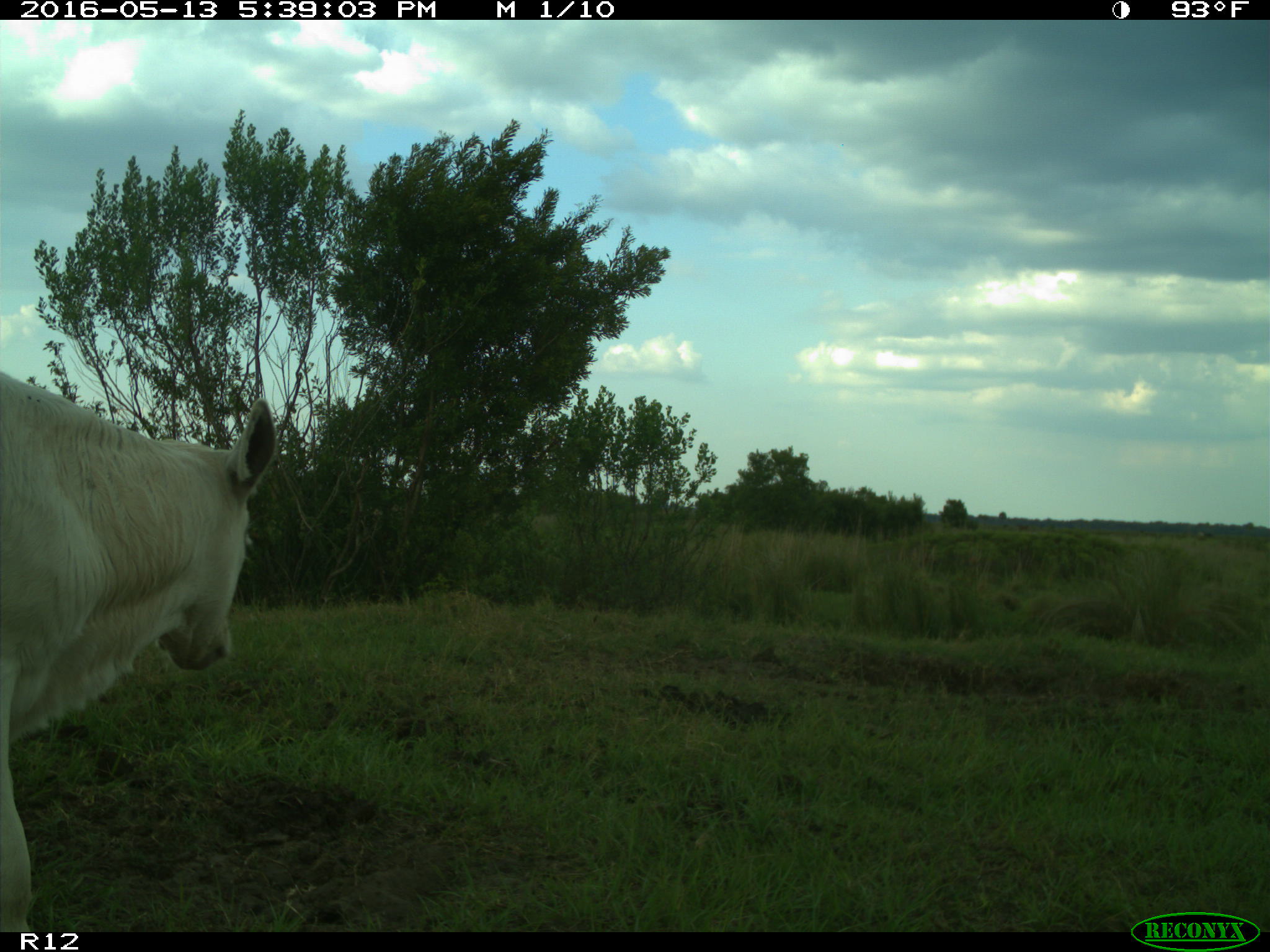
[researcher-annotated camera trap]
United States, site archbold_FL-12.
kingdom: Animalia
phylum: Chordata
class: Mammalia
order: Artiodactyla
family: Bovidae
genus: Bos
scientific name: Bos taurus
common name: domestic cow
Bos taurus (domestic cow).